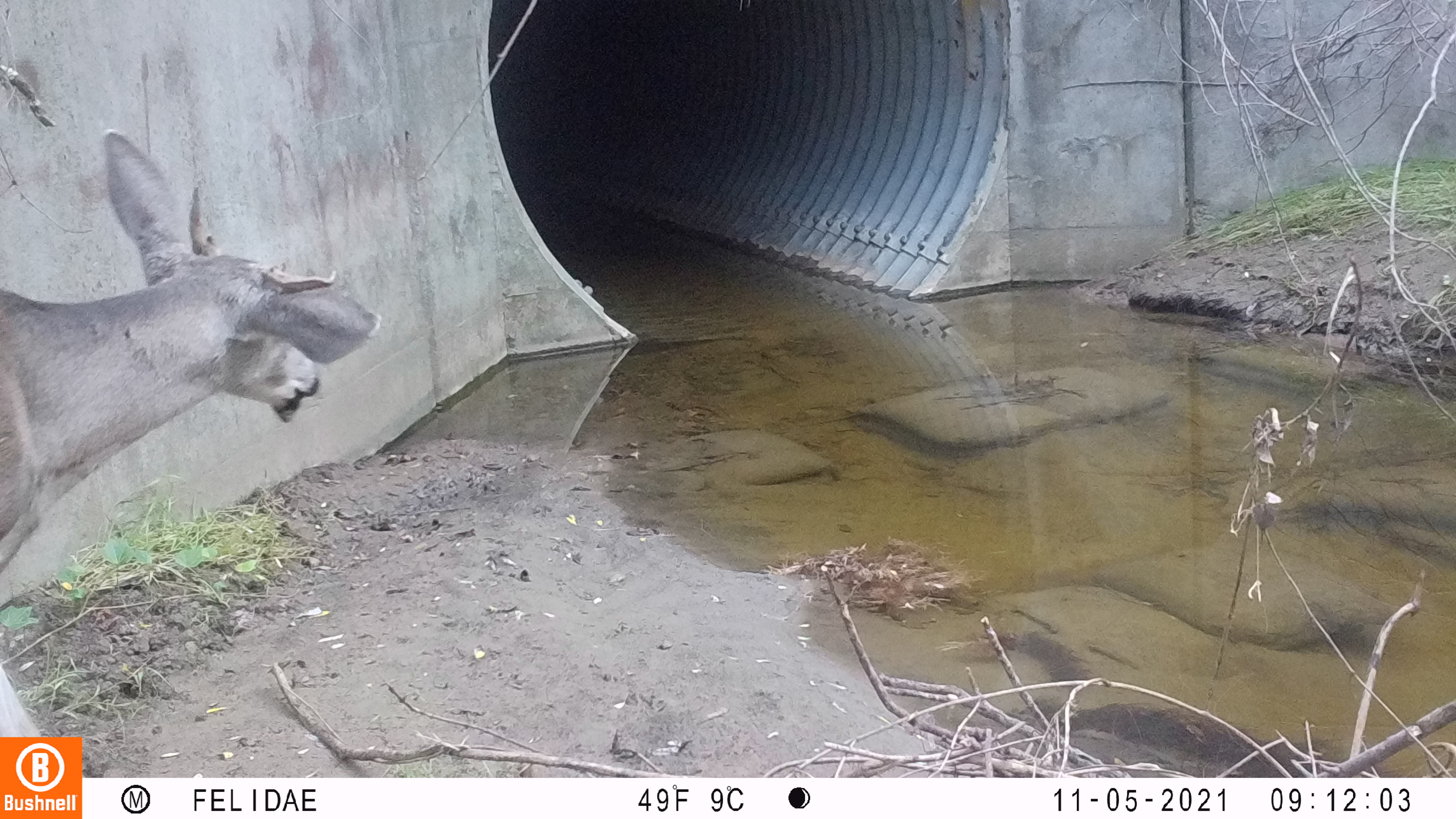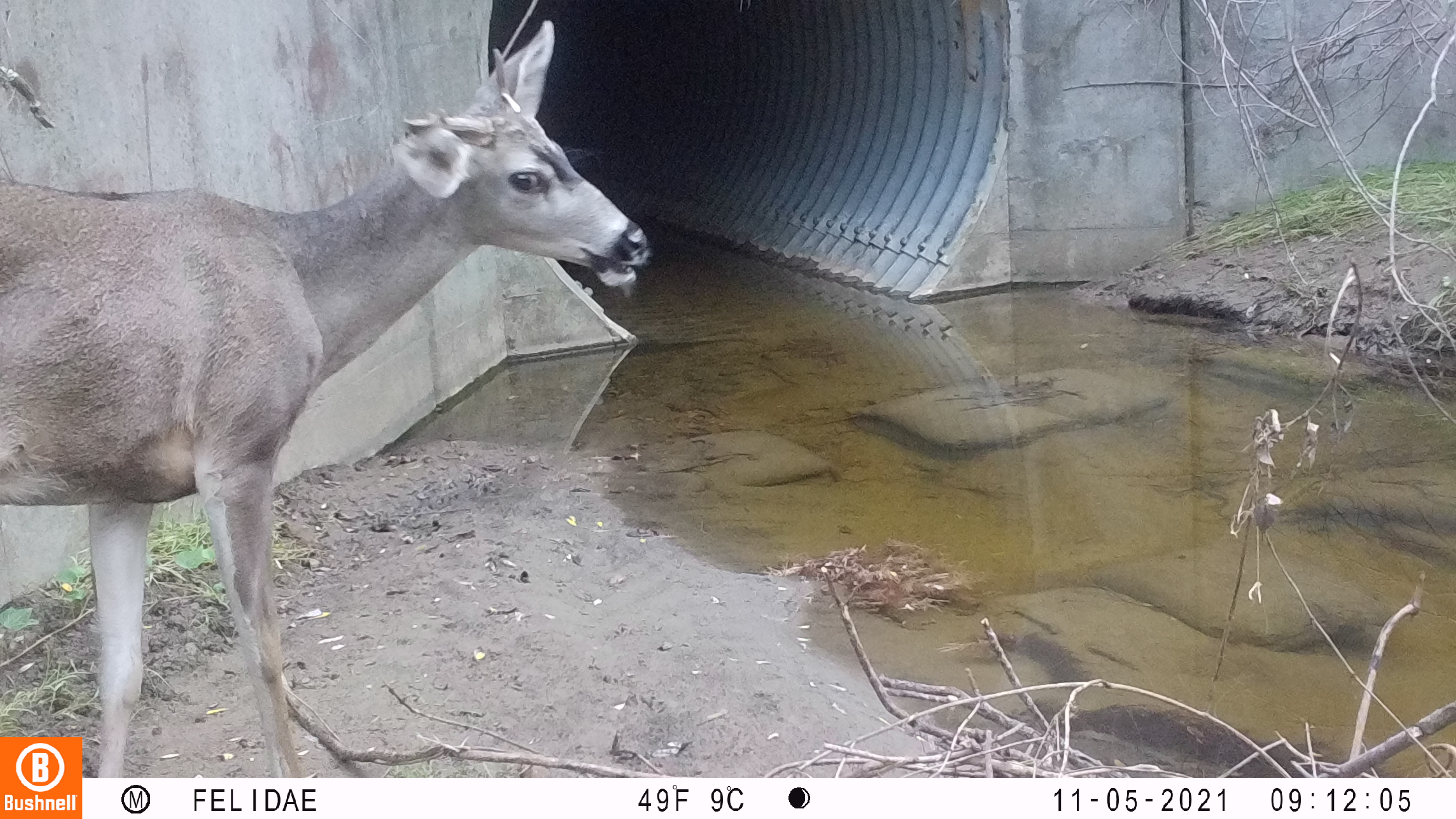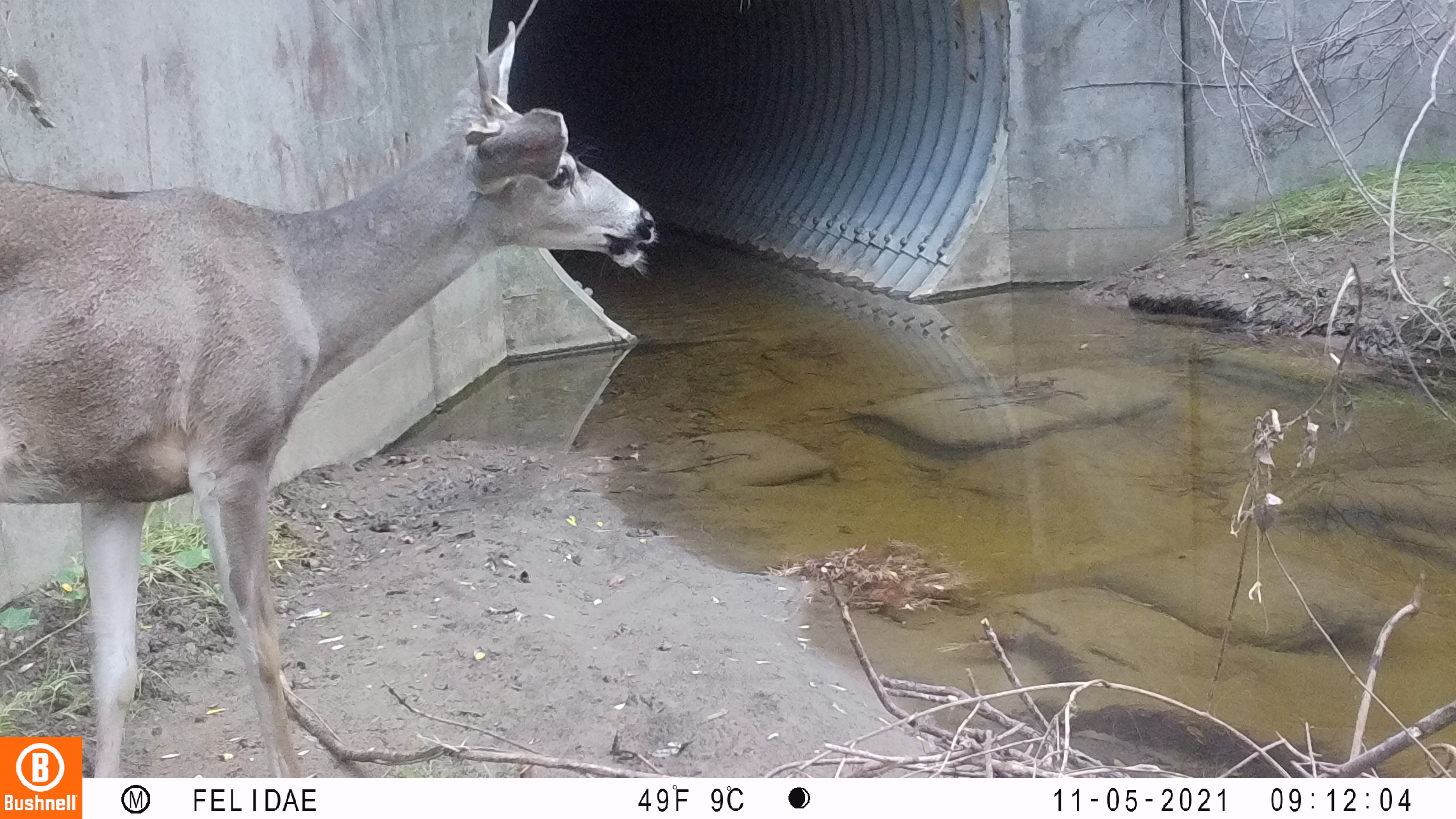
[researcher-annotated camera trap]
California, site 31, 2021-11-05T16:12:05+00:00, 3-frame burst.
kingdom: Animalia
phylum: Chordata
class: Mammalia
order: Artiodactyla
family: Cervidae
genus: Odocoileus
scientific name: Odocoileus hemionus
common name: mule deer